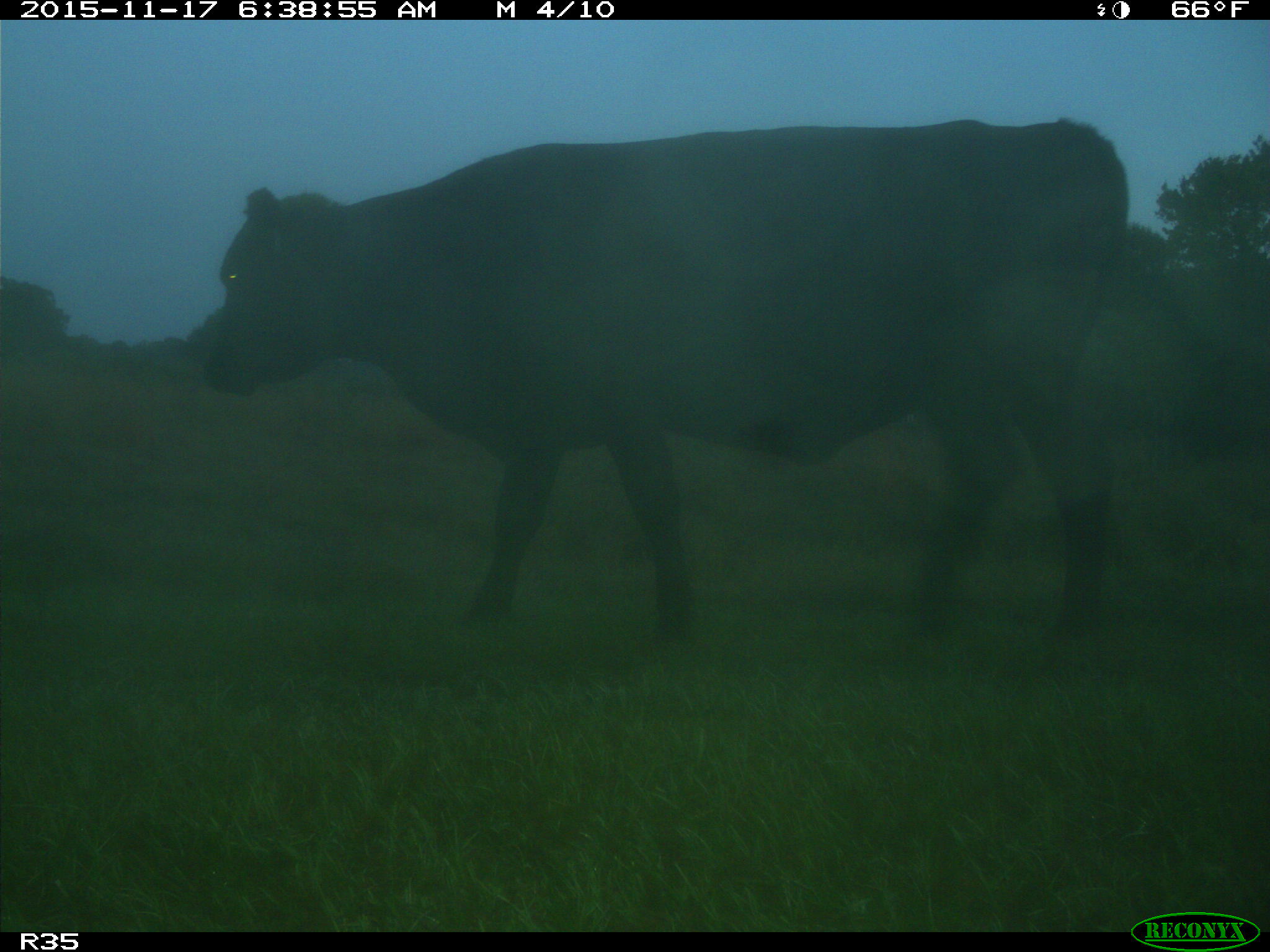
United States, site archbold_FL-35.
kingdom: Animalia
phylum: Chordata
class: Mammalia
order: Artiodactyla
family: Bovidae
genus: Bos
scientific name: Bos taurus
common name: domestic cow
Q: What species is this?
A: Bos taurus (domestic cow).